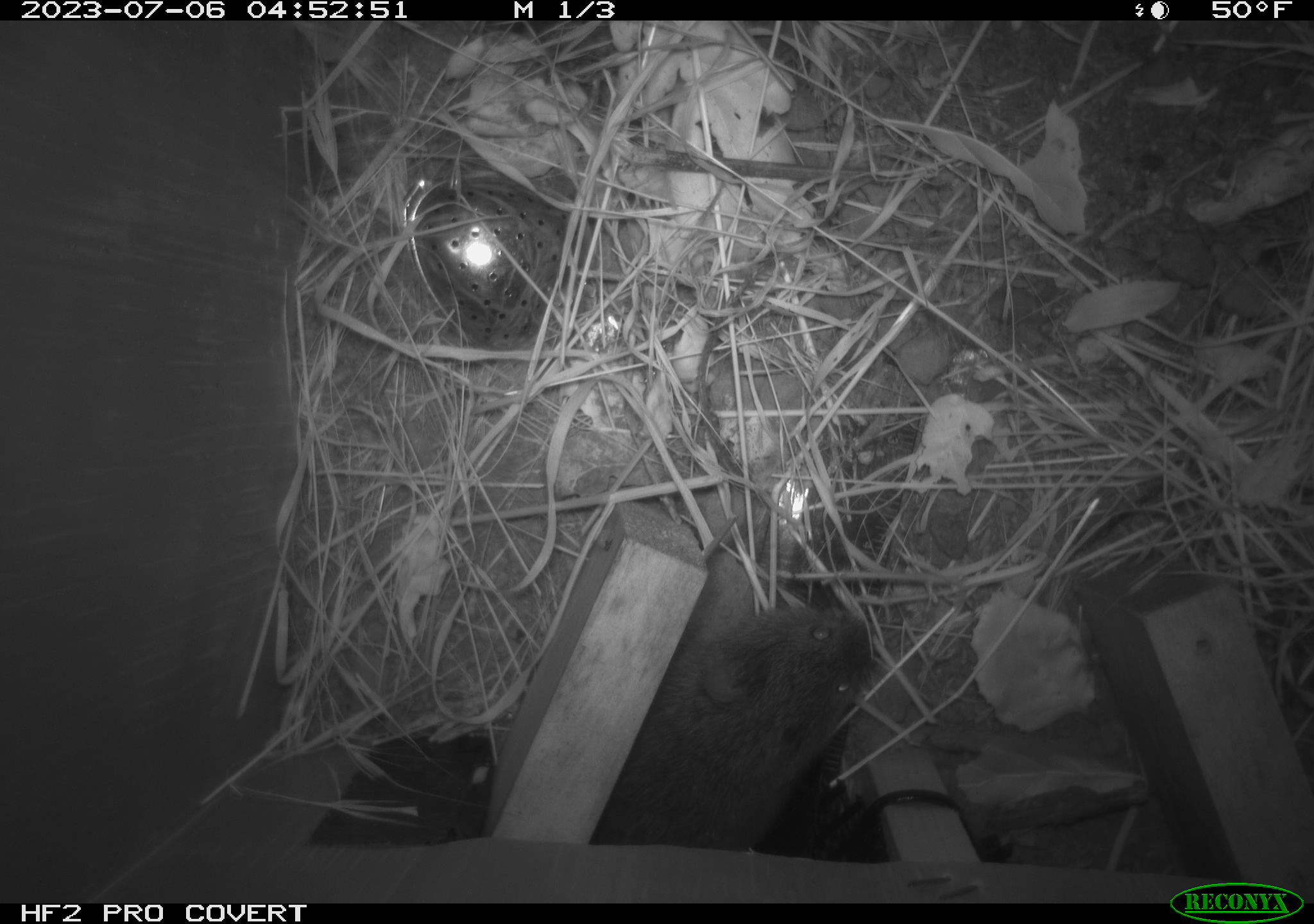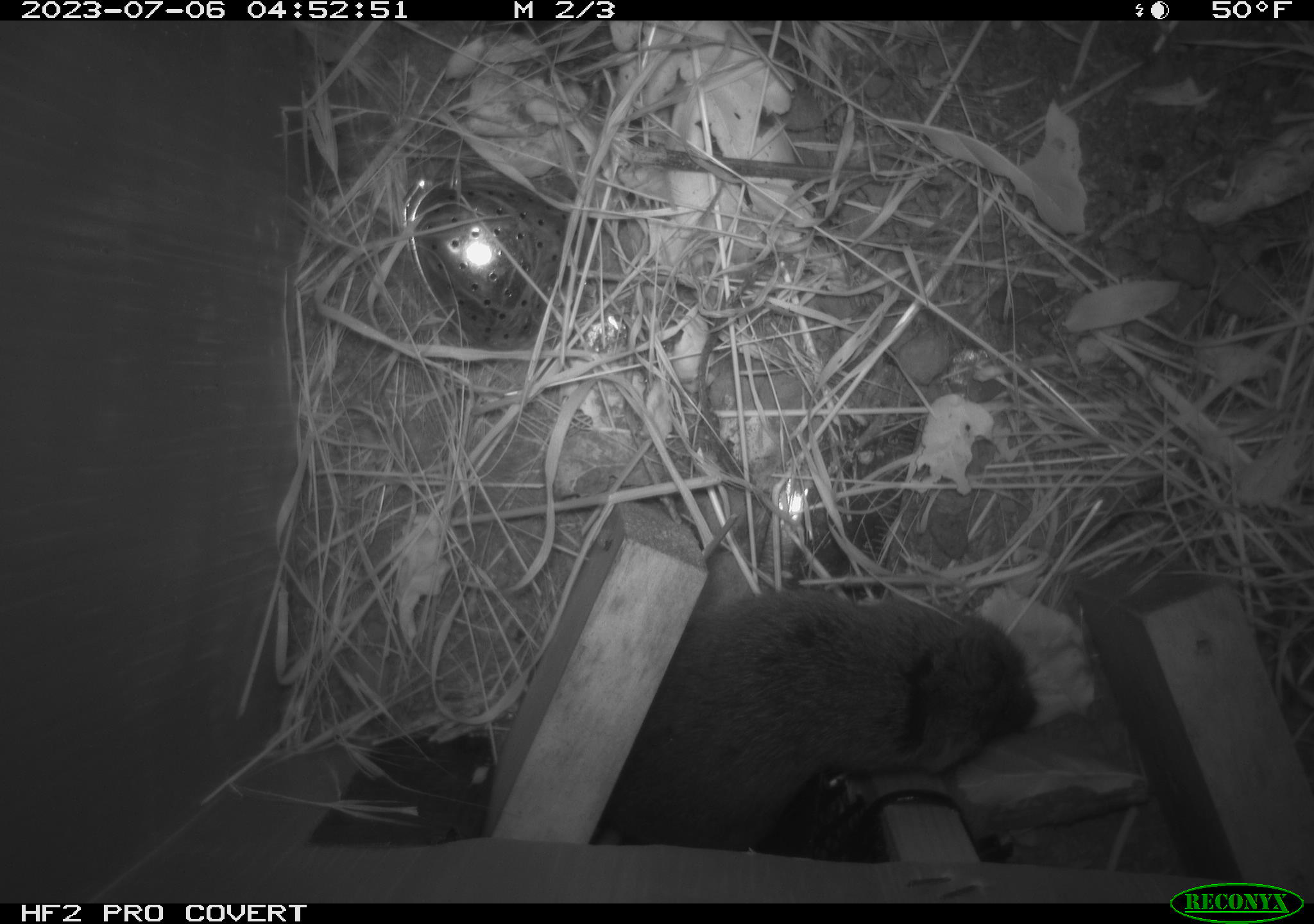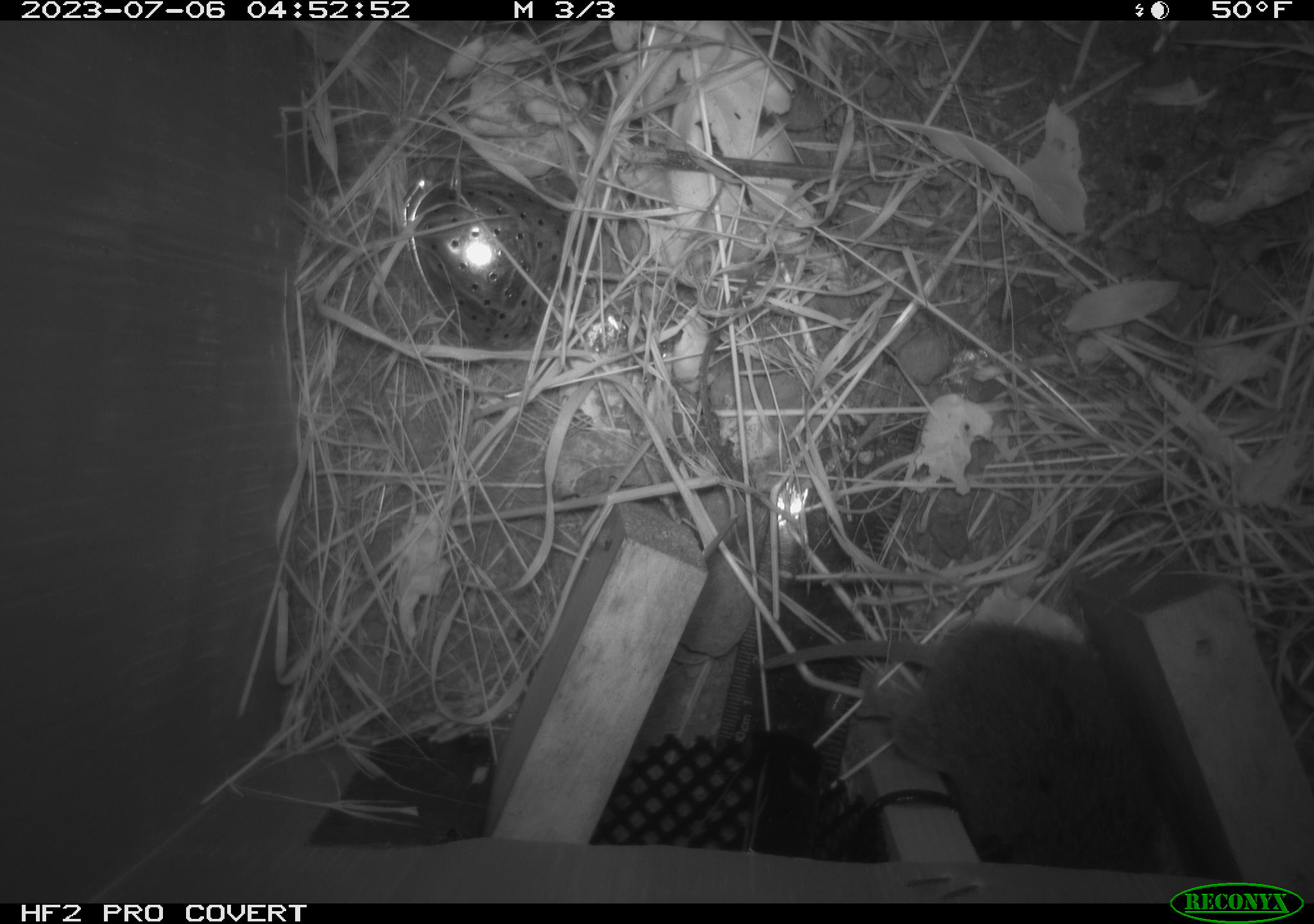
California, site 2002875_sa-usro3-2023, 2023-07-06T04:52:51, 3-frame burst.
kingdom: Animalia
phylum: Chordata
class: Mammalia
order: Rodentia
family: Cricetidae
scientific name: Arvicolinae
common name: voles, lemmings, and muskrats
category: arvicolinae subfamily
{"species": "arvicolinae subfamily (voles, lemmings, and muskrats) (Arvicolinae)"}